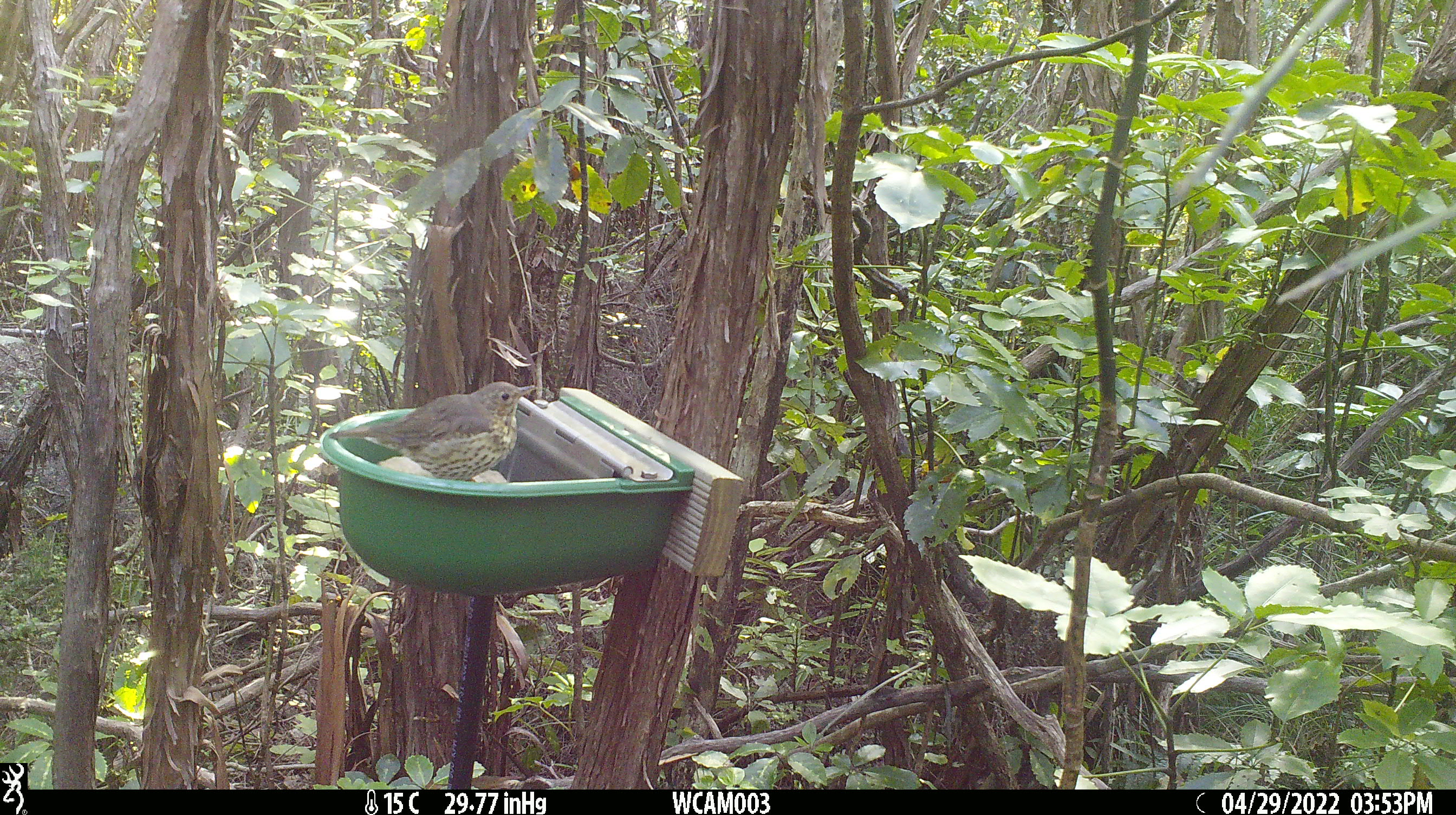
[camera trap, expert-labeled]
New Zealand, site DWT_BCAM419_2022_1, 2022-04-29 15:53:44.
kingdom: Animalia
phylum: Chordata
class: Aves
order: Passeriformes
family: Turdidae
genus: Turdus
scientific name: Turdus philomelos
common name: song thrush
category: thrush